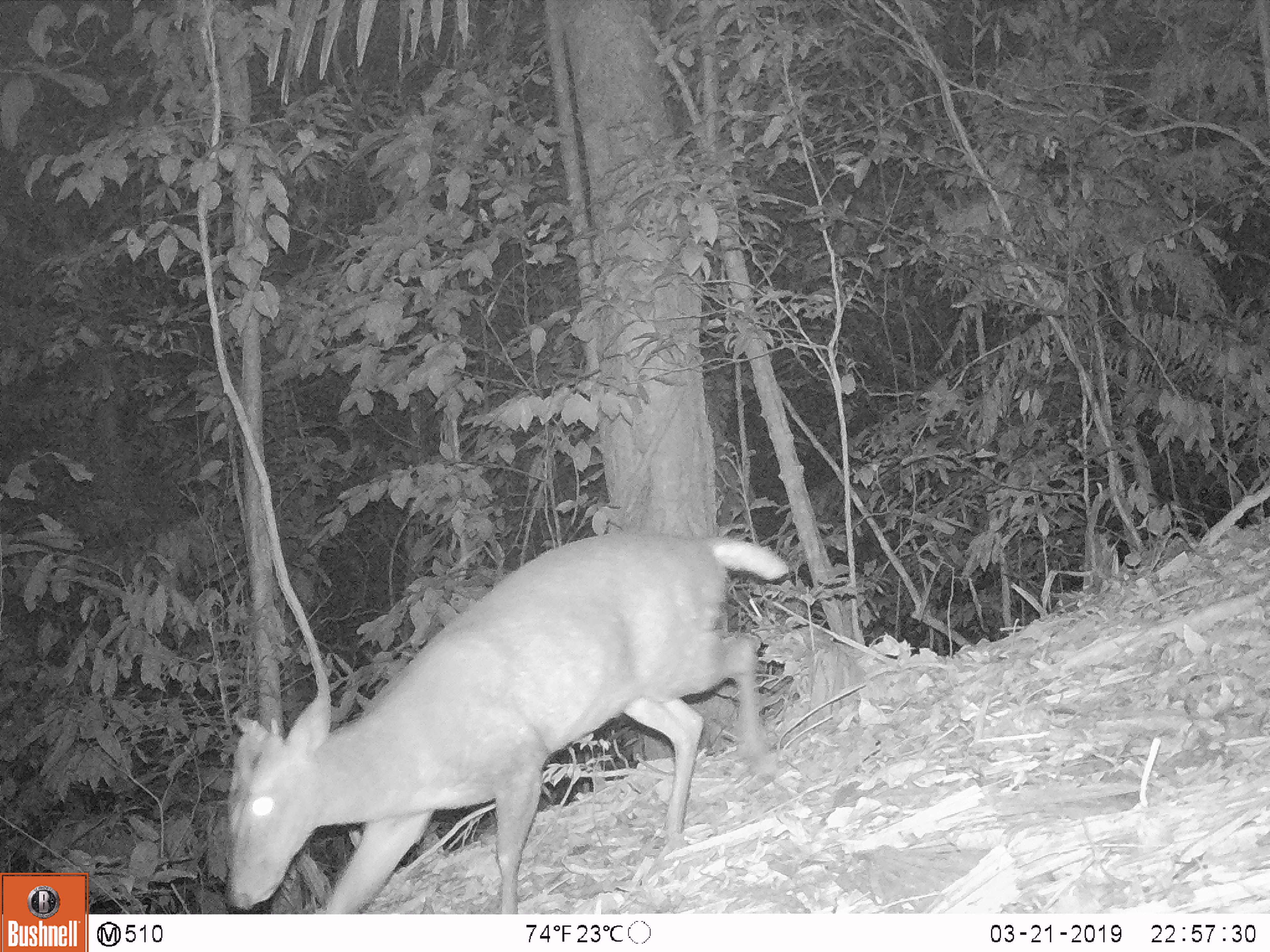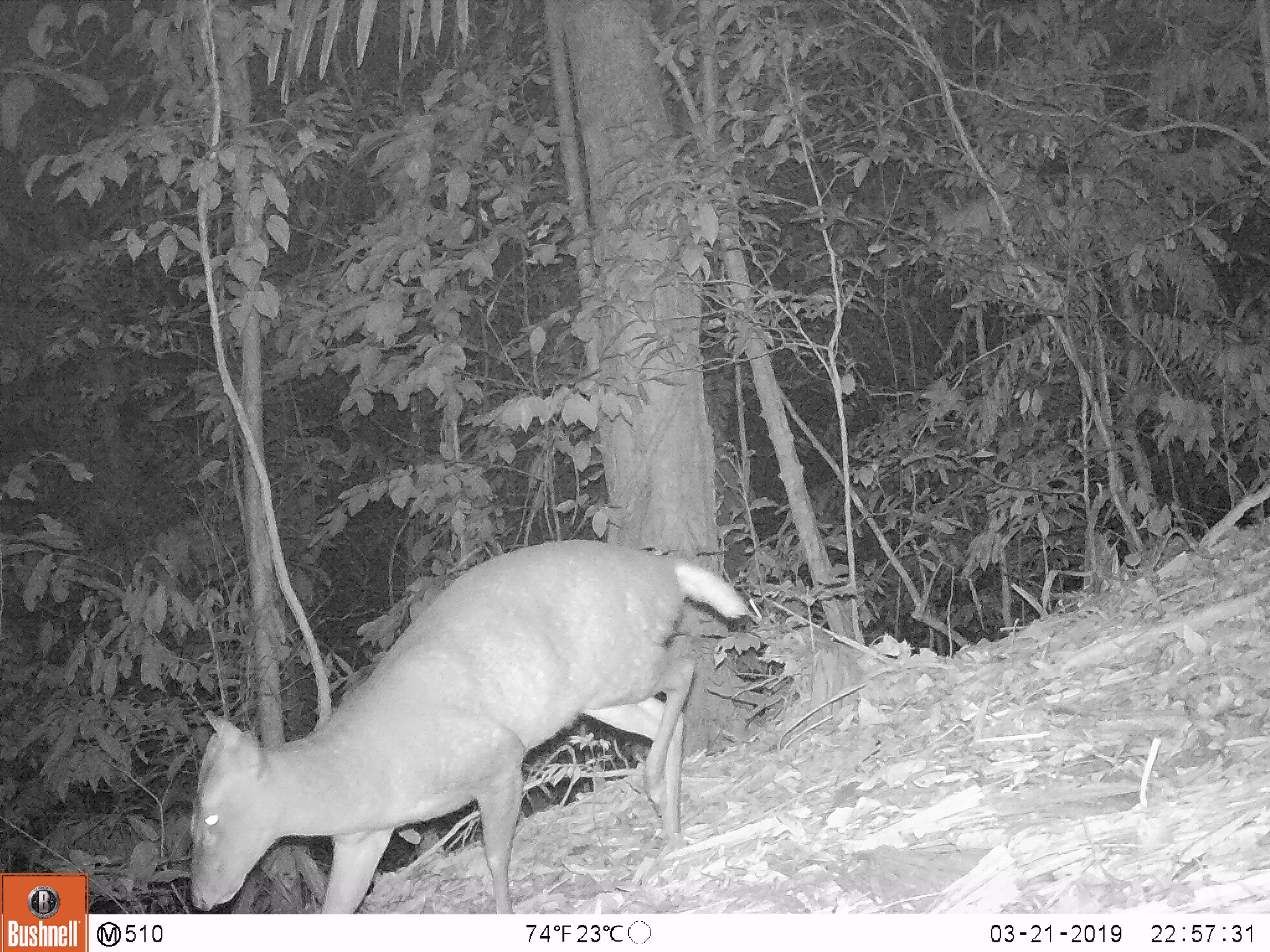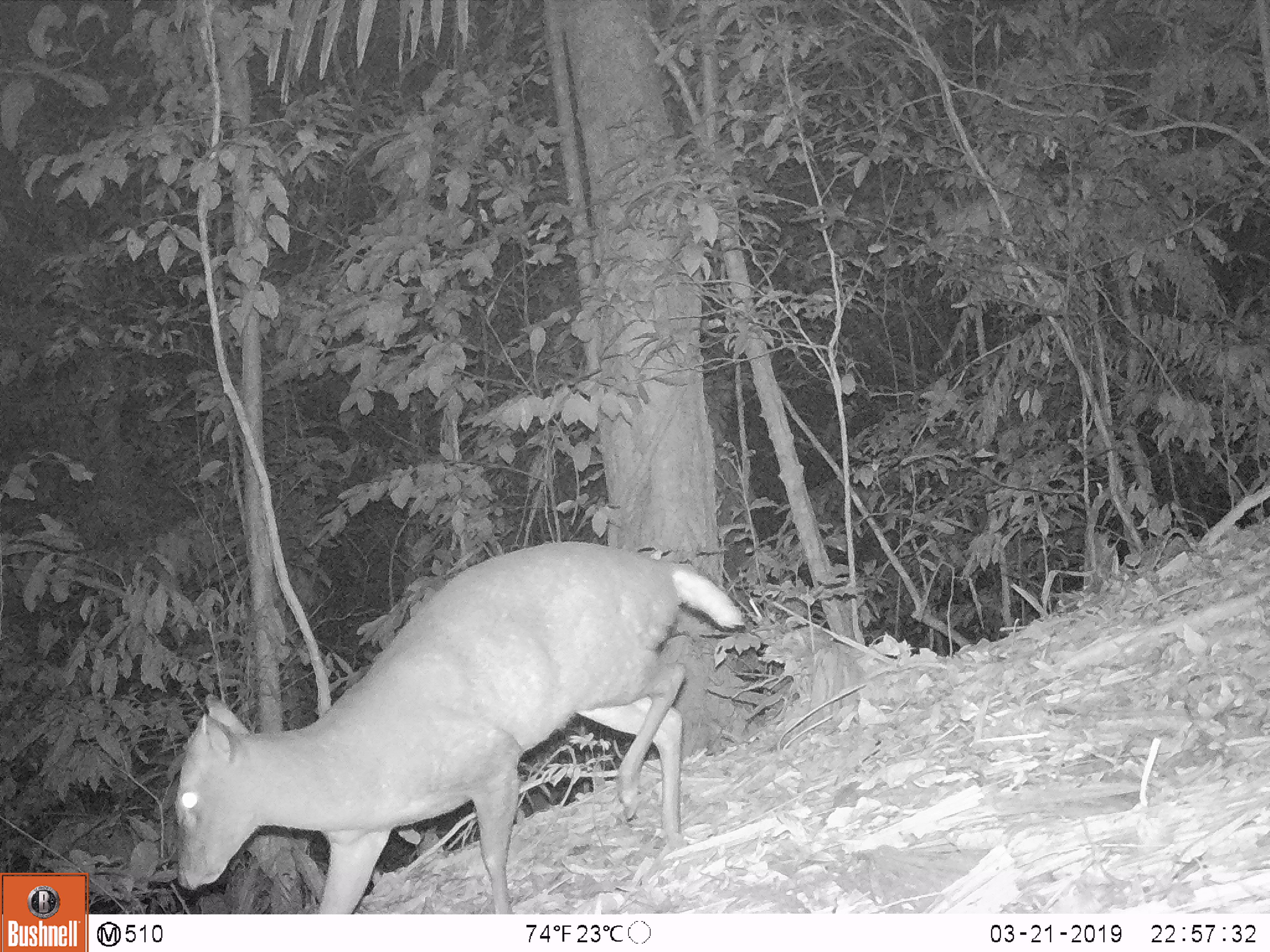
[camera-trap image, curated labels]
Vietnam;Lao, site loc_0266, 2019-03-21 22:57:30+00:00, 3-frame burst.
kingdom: Animalia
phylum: Chordata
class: Mammalia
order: Artiodactyla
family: Cervidae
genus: Muntiacus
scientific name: Muntiacus rooseveltorum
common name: roosevelt's muntjac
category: roosevelts muntjac group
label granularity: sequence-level